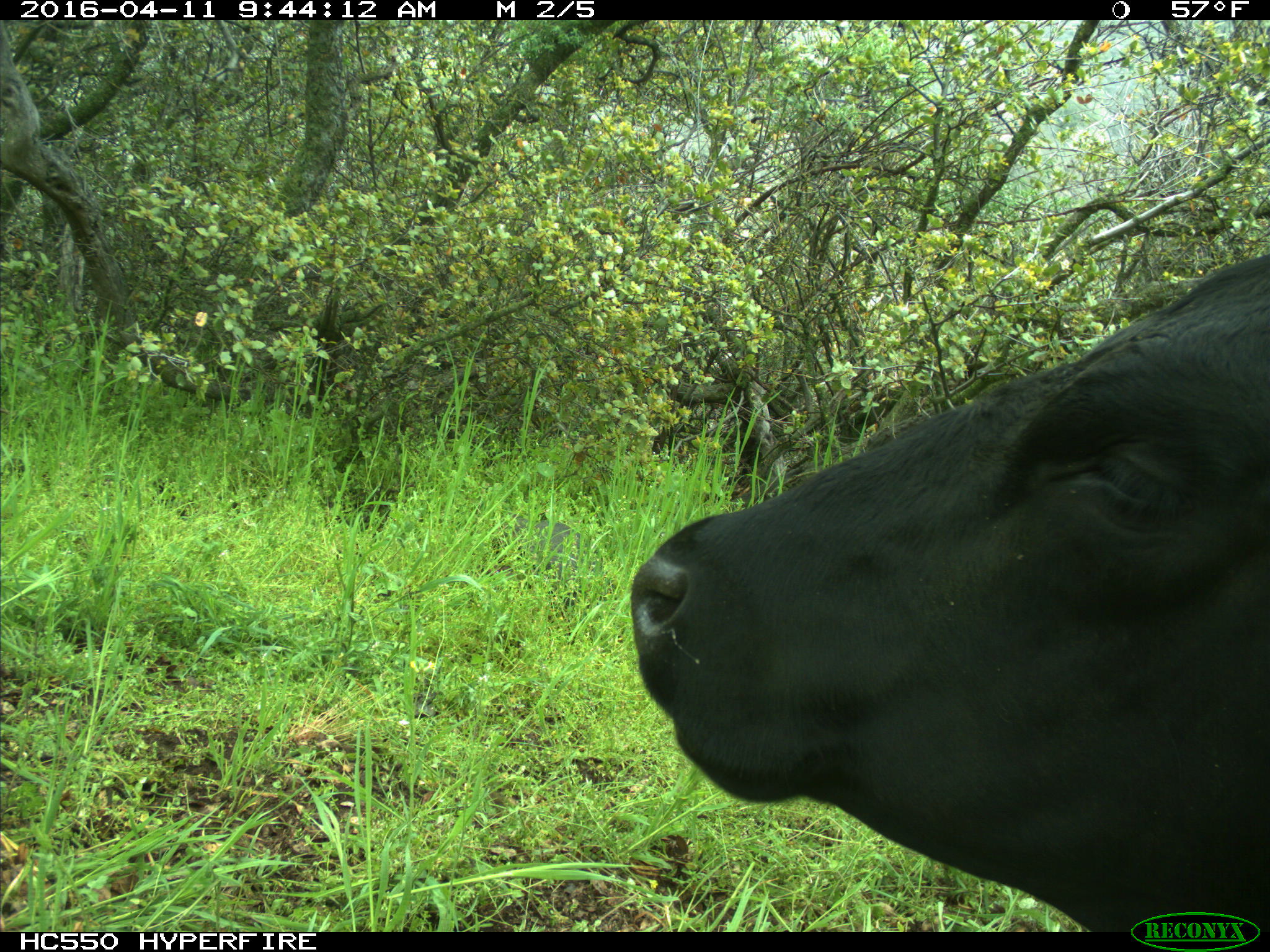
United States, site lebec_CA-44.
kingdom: Animalia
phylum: Chordata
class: Mammalia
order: Artiodactyla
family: Bovidae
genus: Bos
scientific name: Bos taurus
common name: domestic cow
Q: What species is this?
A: Bos taurus (domestic cow).